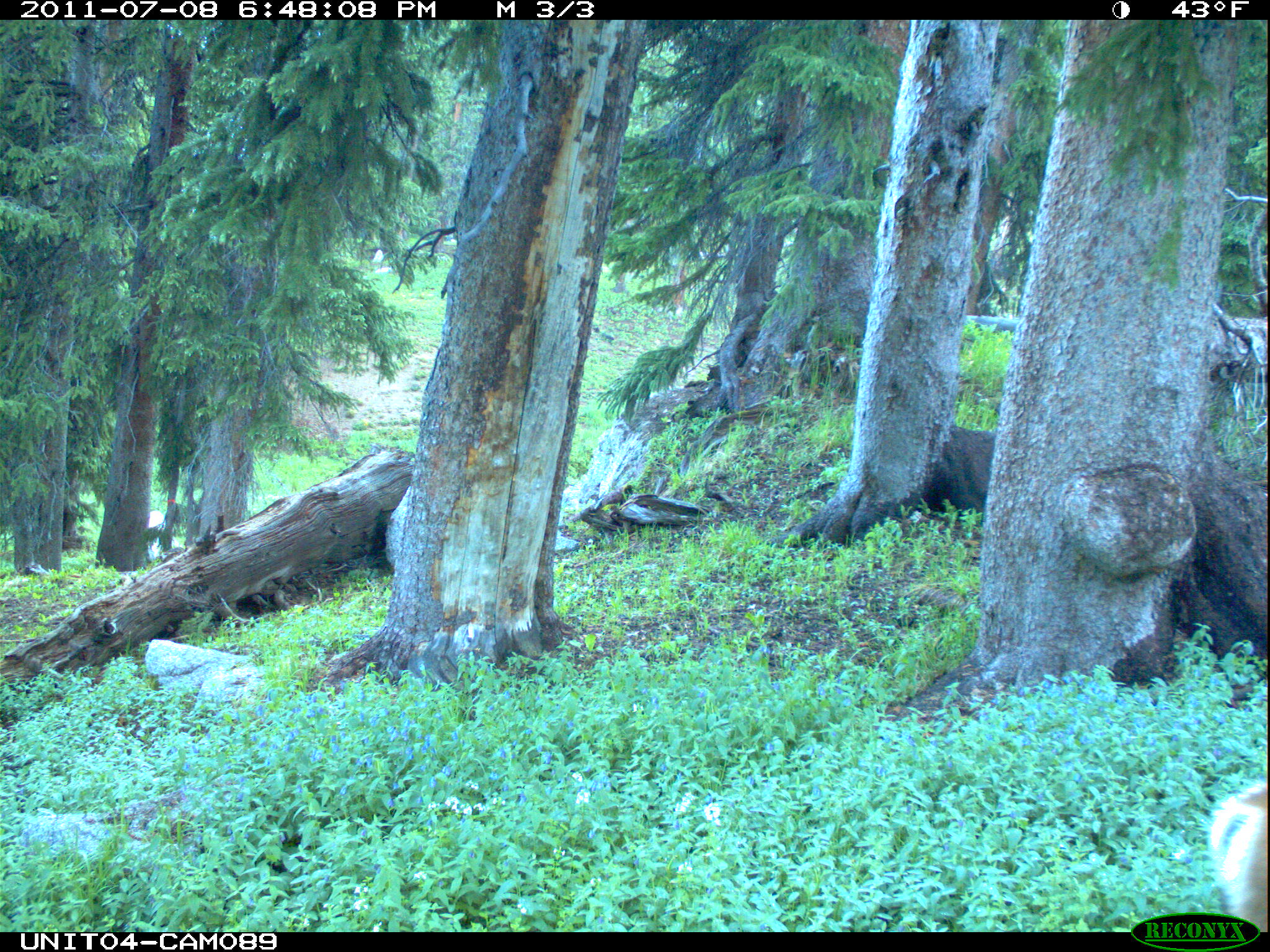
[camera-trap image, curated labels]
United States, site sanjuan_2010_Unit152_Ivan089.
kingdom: Animalia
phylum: Chordata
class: Mammalia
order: Artiodactyla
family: Cervidae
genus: Odocoileus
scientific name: Odocoileus hemionus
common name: mule deer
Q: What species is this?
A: Odocoileus hemionus (mule deer).